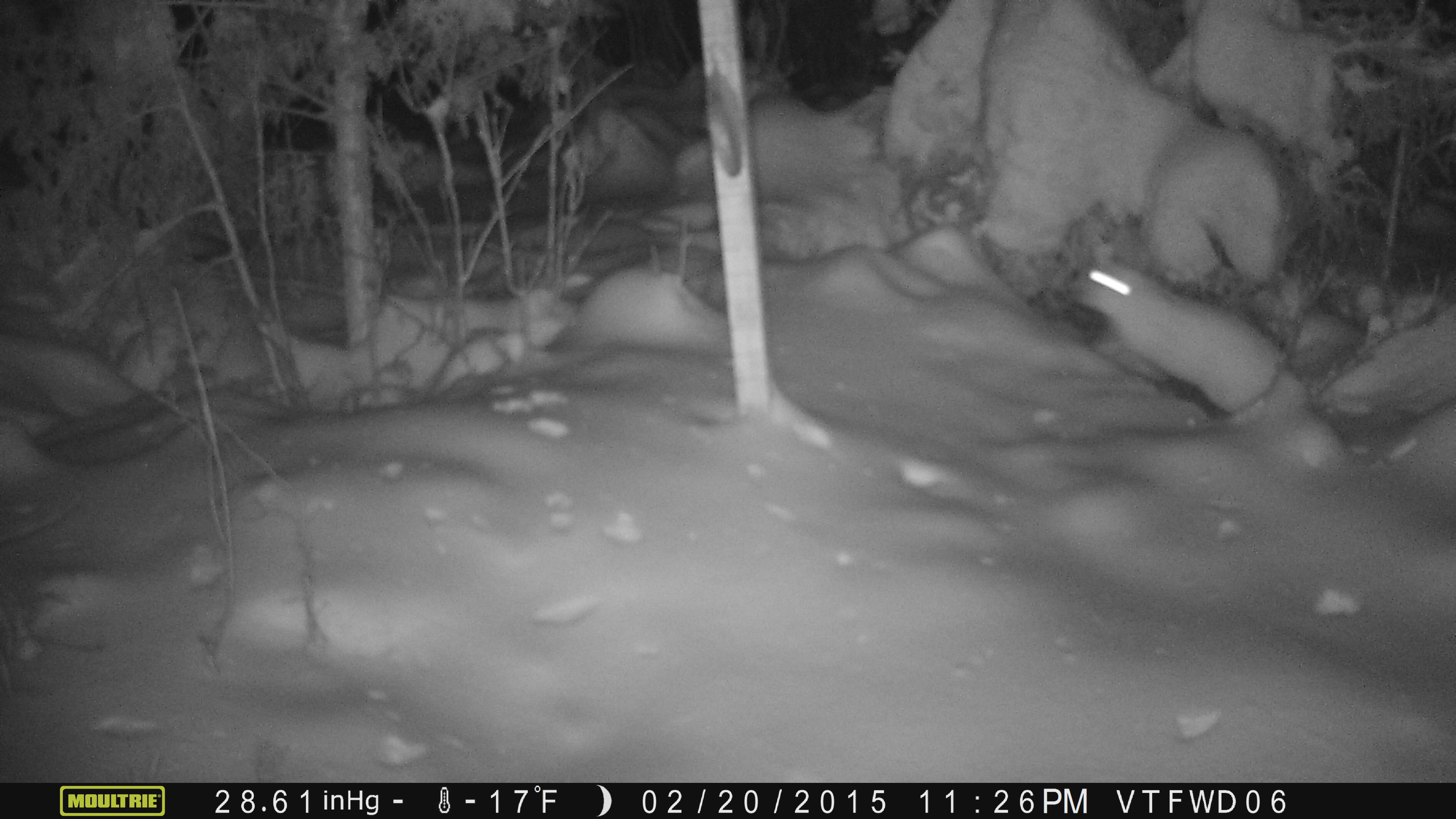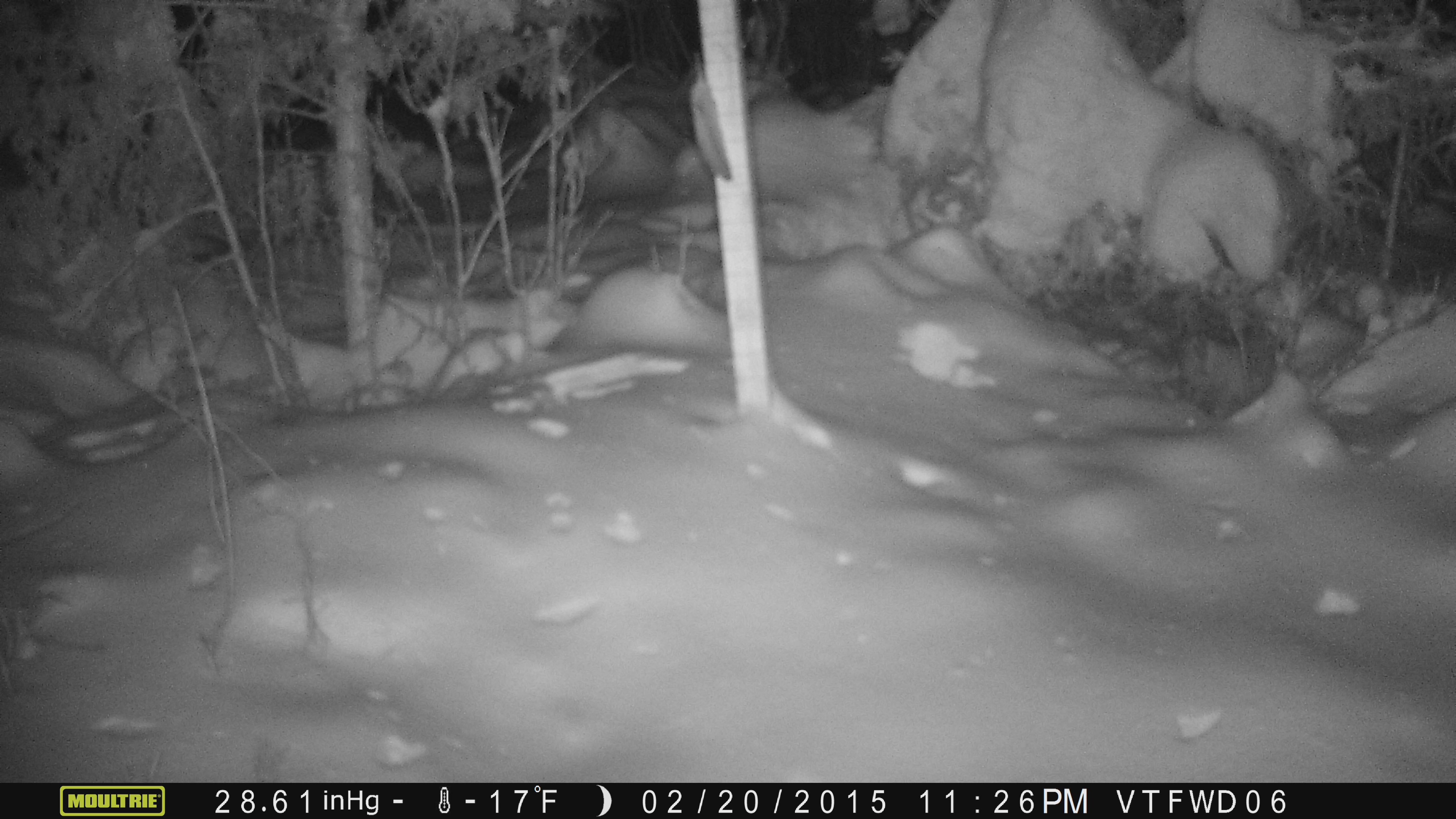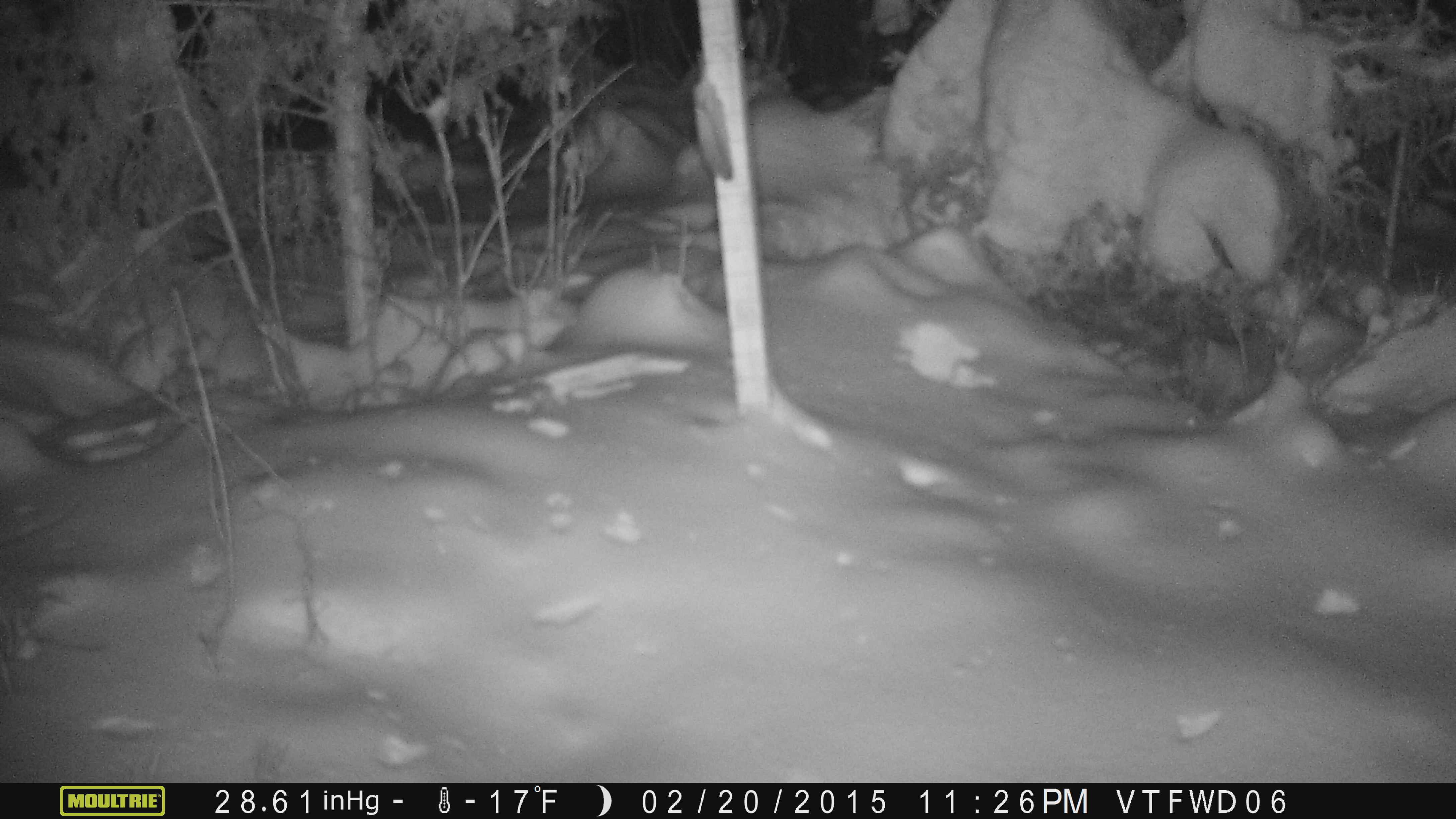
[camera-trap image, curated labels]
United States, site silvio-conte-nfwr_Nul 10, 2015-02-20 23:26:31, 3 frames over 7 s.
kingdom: Animalia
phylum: Chordata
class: Mammalia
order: Lagomorpha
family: Leporidae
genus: Lepus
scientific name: Lepus americanus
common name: snowshoe hare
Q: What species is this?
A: Snowshoe hare (Lepus americanus).